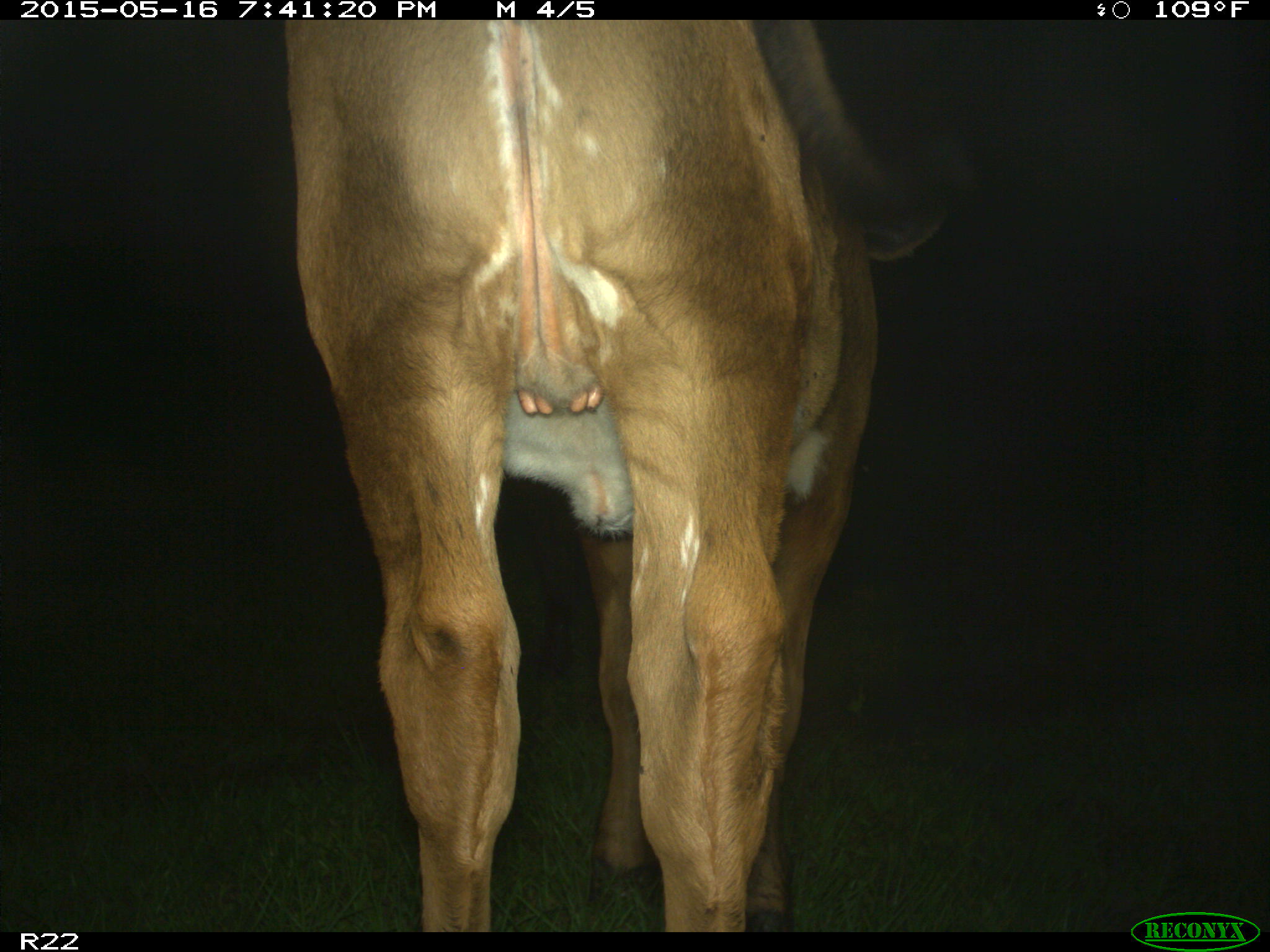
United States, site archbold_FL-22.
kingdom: Animalia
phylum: Chordata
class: Mammalia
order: Artiodactyla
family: Bovidae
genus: Bos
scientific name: Bos taurus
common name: domestic cow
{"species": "Bos taurus (domestic cow)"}